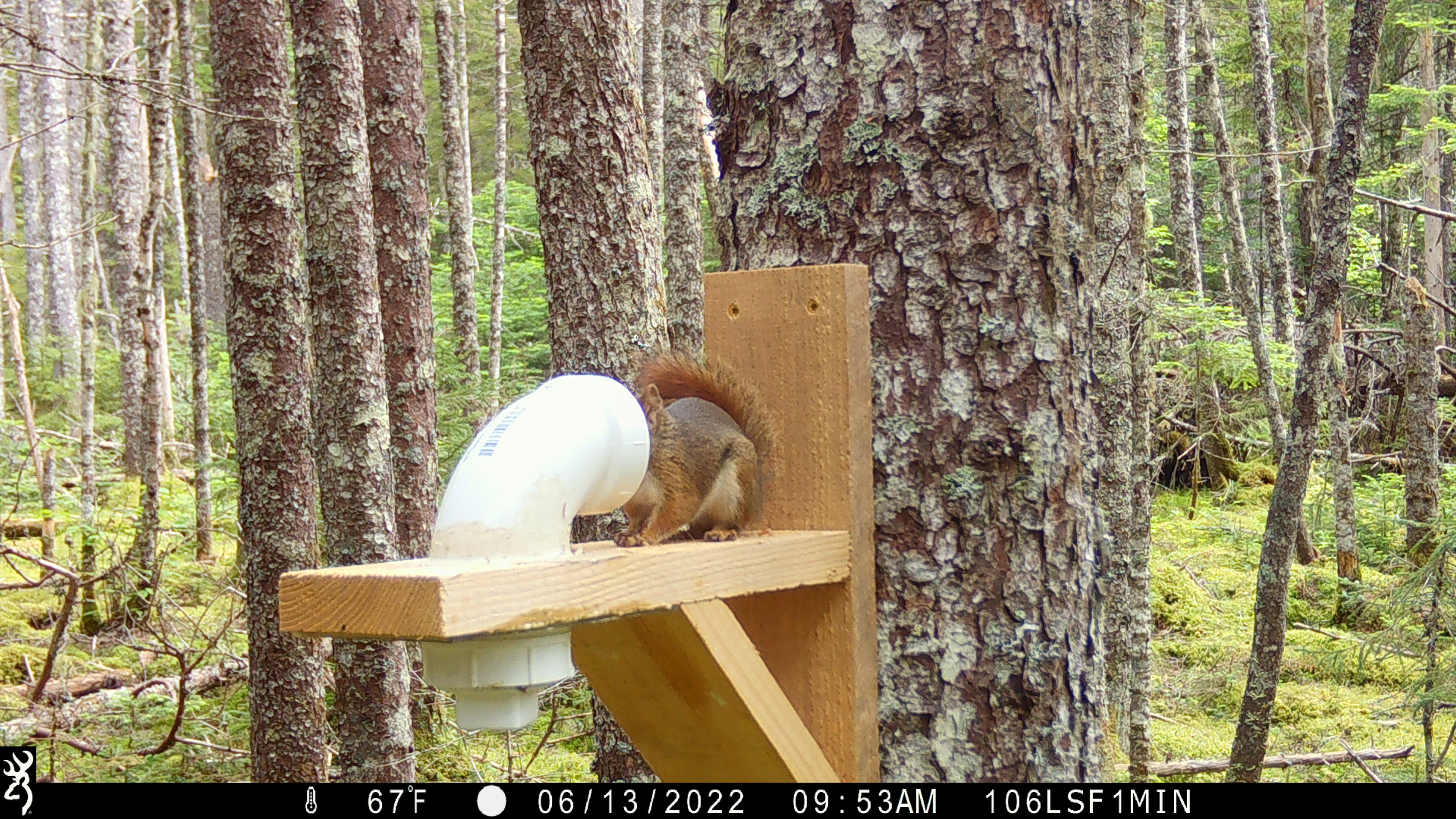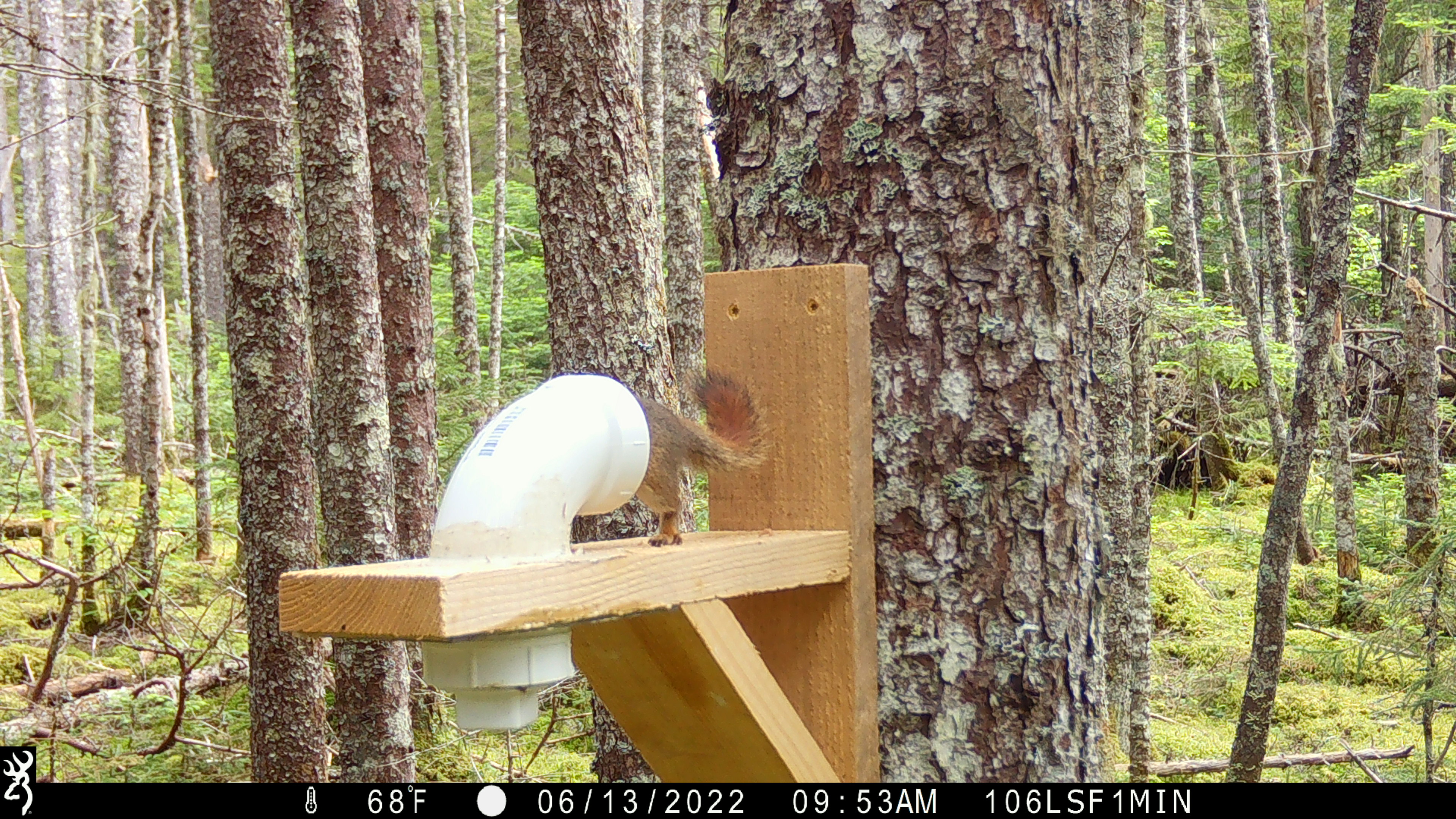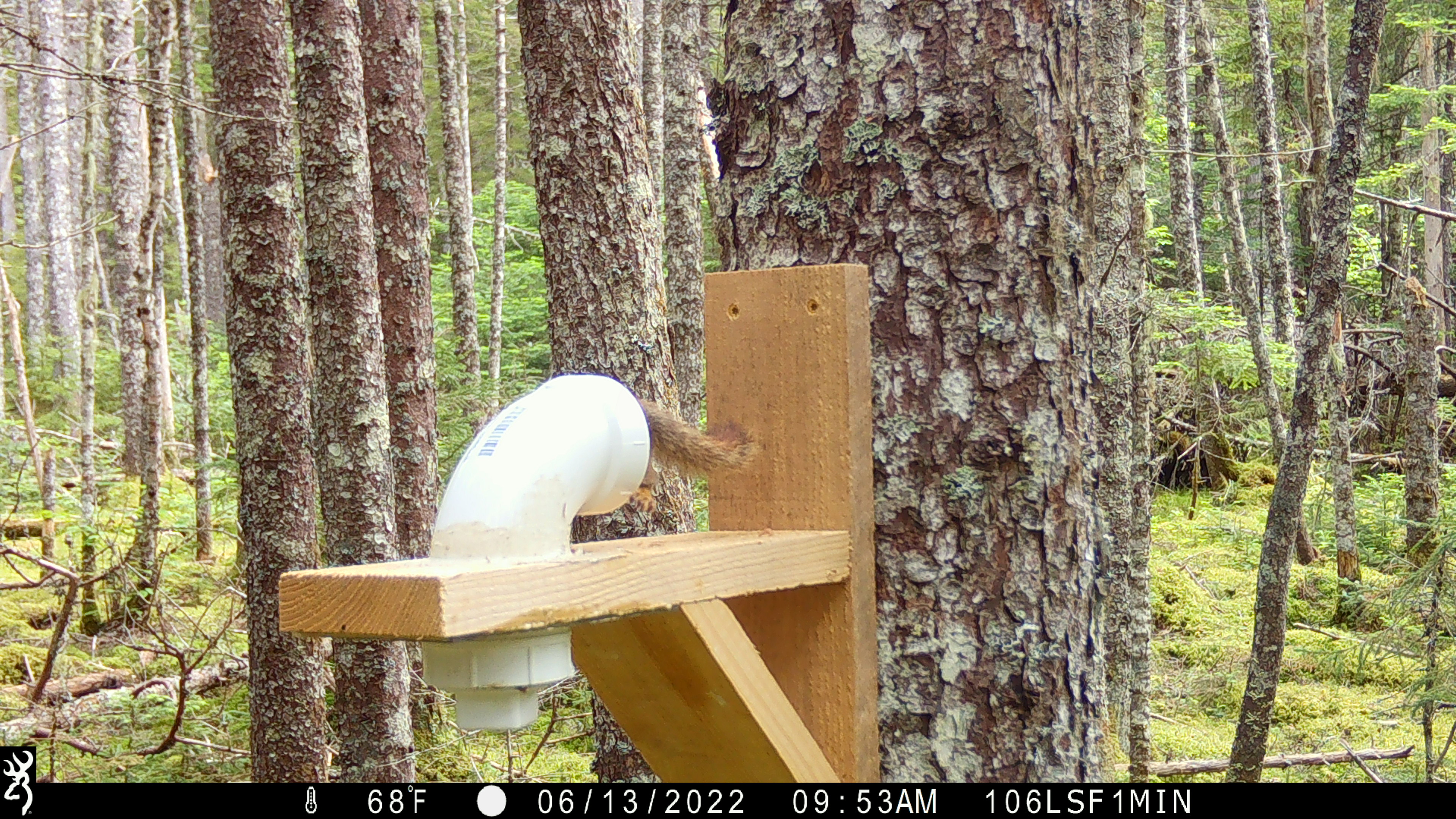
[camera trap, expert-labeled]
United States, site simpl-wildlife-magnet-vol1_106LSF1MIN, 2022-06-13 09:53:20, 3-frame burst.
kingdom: Animalia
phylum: Chordata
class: Mammalia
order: Rodentia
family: Sciuridae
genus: Tamiasciurus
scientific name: Tamiasciurus hudsonicus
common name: red squirrel